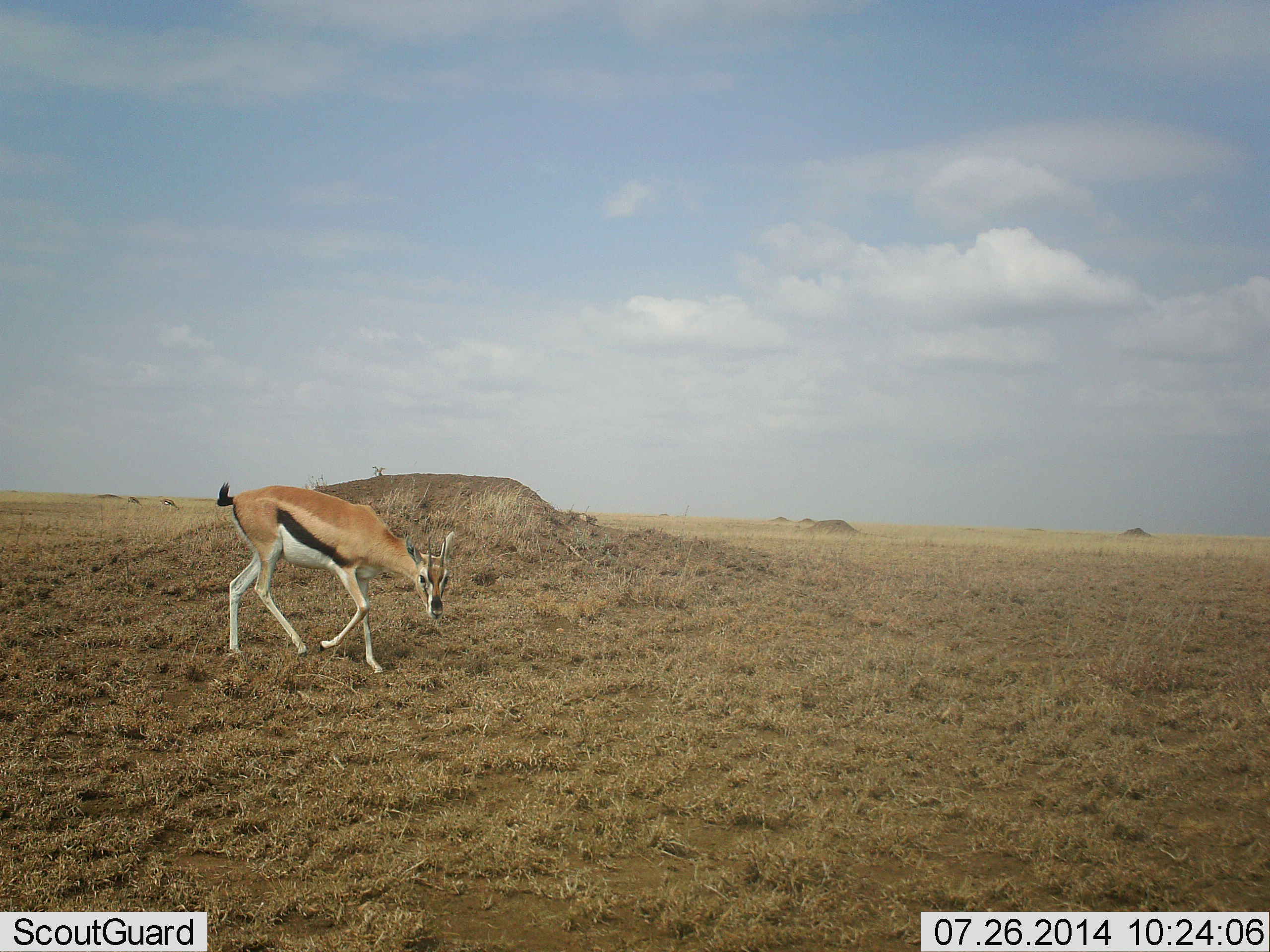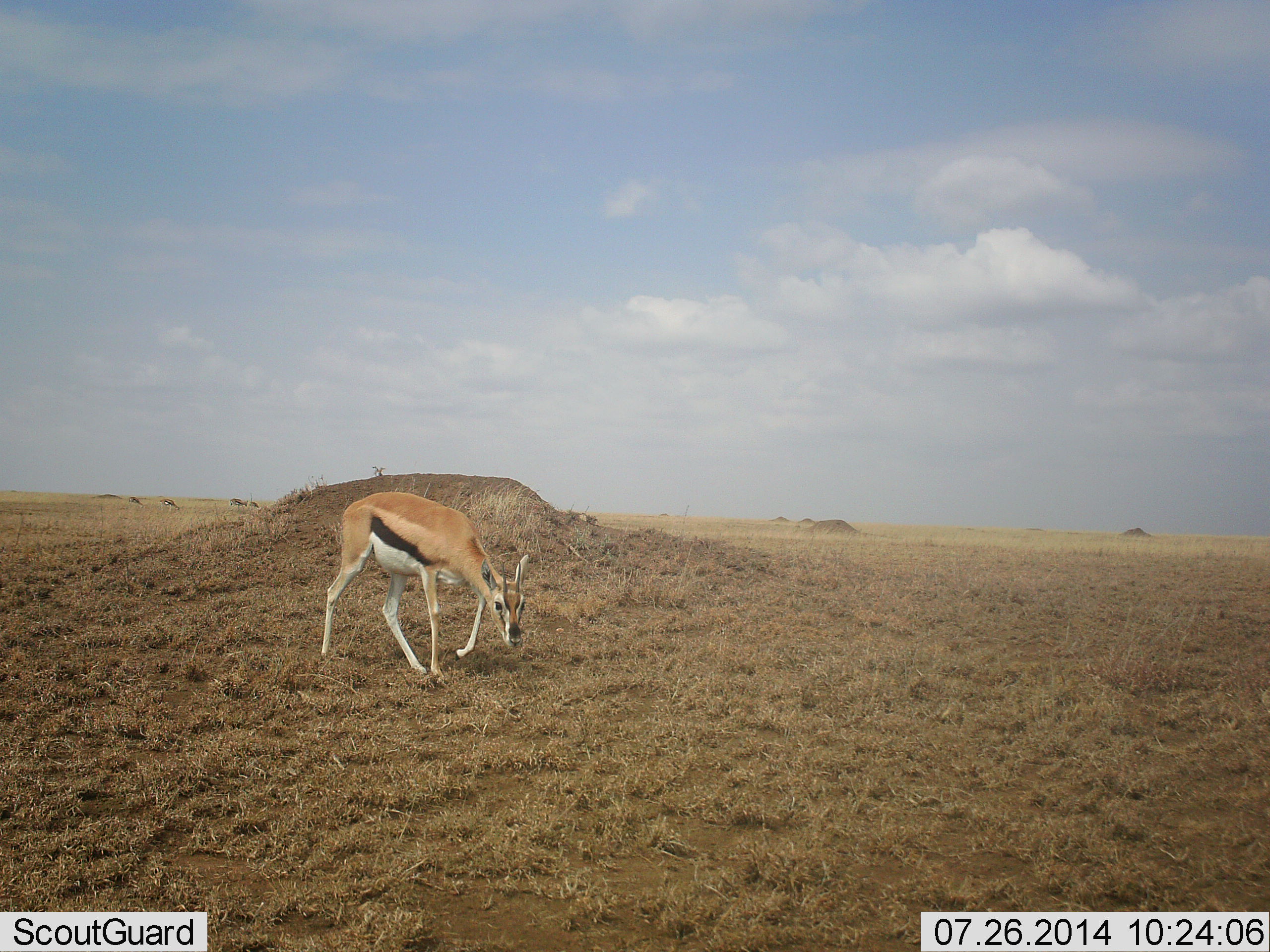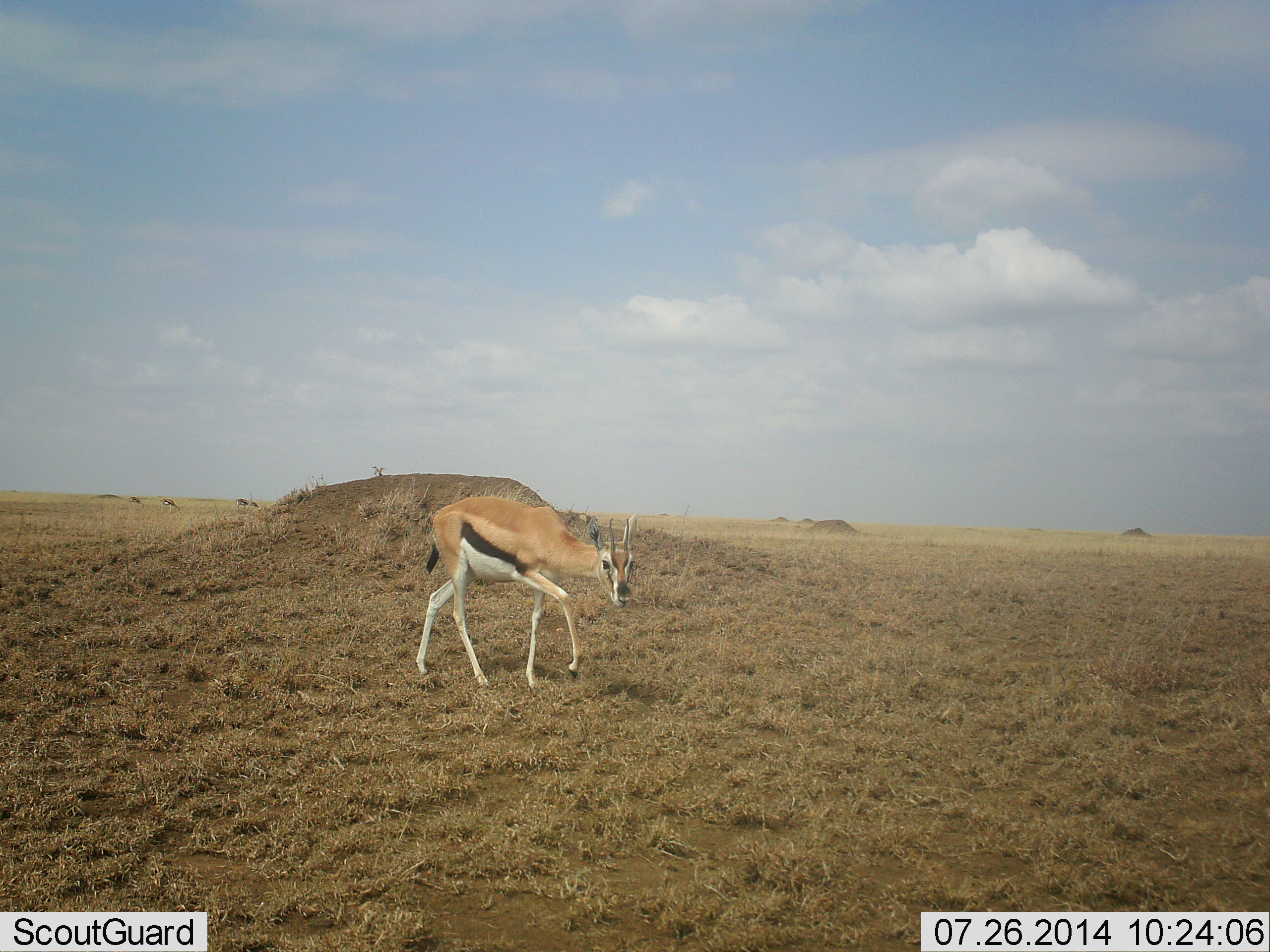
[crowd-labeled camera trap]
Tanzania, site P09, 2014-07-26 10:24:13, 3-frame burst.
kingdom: Animalia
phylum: Chordata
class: Mammalia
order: Artiodactyla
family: Bovidae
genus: Eudorcas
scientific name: Eudorcas thomsonii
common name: thomson's gazelle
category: gazellethomsons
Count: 1.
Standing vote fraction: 30%.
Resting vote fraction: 0%.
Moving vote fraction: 90%.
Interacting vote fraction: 0%.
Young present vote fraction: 0%.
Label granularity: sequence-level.